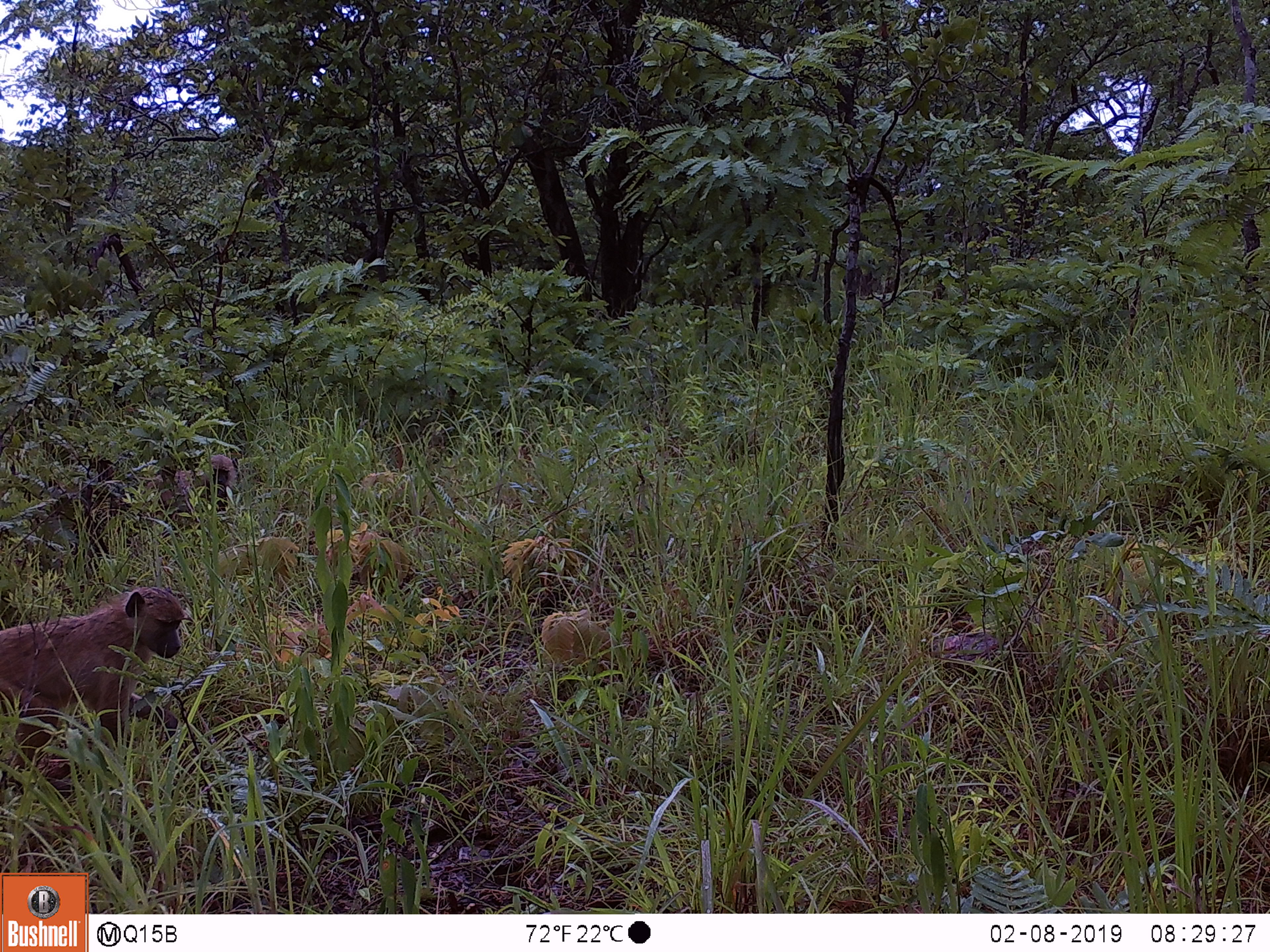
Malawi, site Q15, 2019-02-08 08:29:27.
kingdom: Animalia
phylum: Chordata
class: Mammalia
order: Primates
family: Cercopithecidae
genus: Papio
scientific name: Papio cynocephalus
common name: yellow baboon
Yellow baboon (Papio cynocephalus), count 1.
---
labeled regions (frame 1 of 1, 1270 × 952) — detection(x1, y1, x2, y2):
yellow baboon: detection(0, 576, 201, 797)